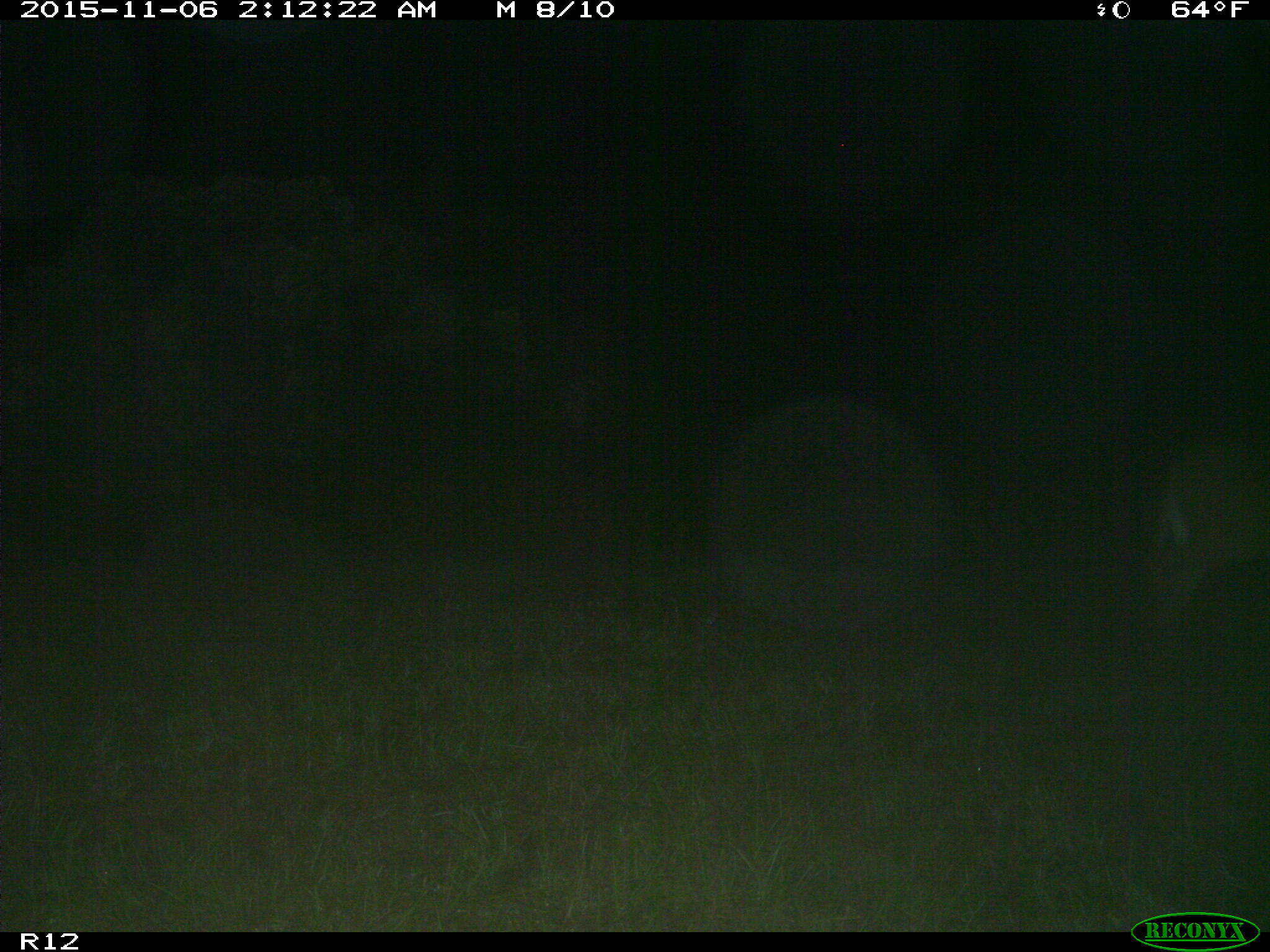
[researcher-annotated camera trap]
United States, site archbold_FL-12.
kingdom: Animalia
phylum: Chordata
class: Mammalia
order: Artiodactyla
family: Cervidae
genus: Odocoileus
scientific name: Odocoileus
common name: deer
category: unidentified deer